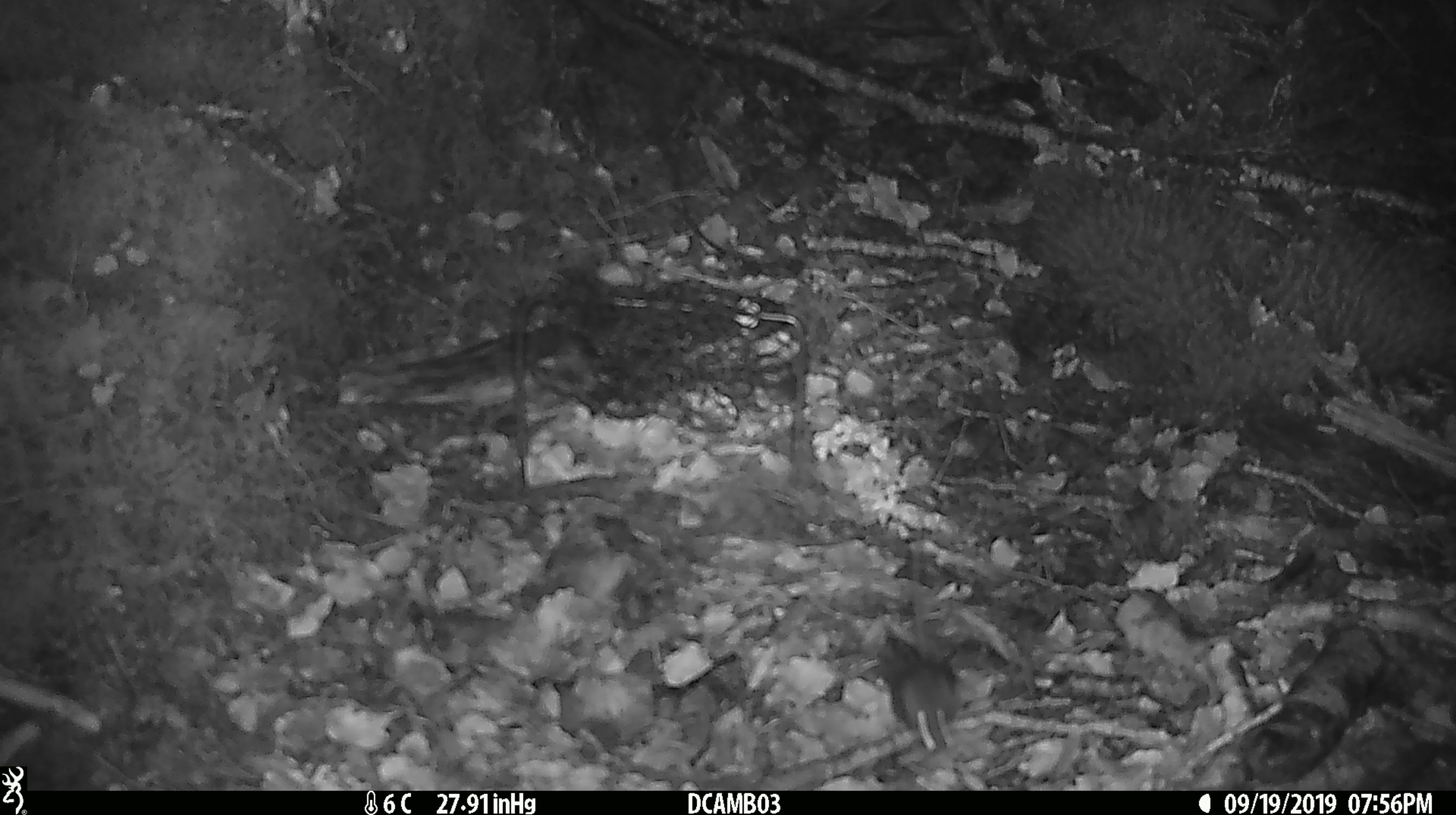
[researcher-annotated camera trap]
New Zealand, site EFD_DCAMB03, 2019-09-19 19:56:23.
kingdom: Animalia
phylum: Chordata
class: Mammalia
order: Rodentia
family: Muridae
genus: Mus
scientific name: Mus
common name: mouse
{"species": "mouse (Mus)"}